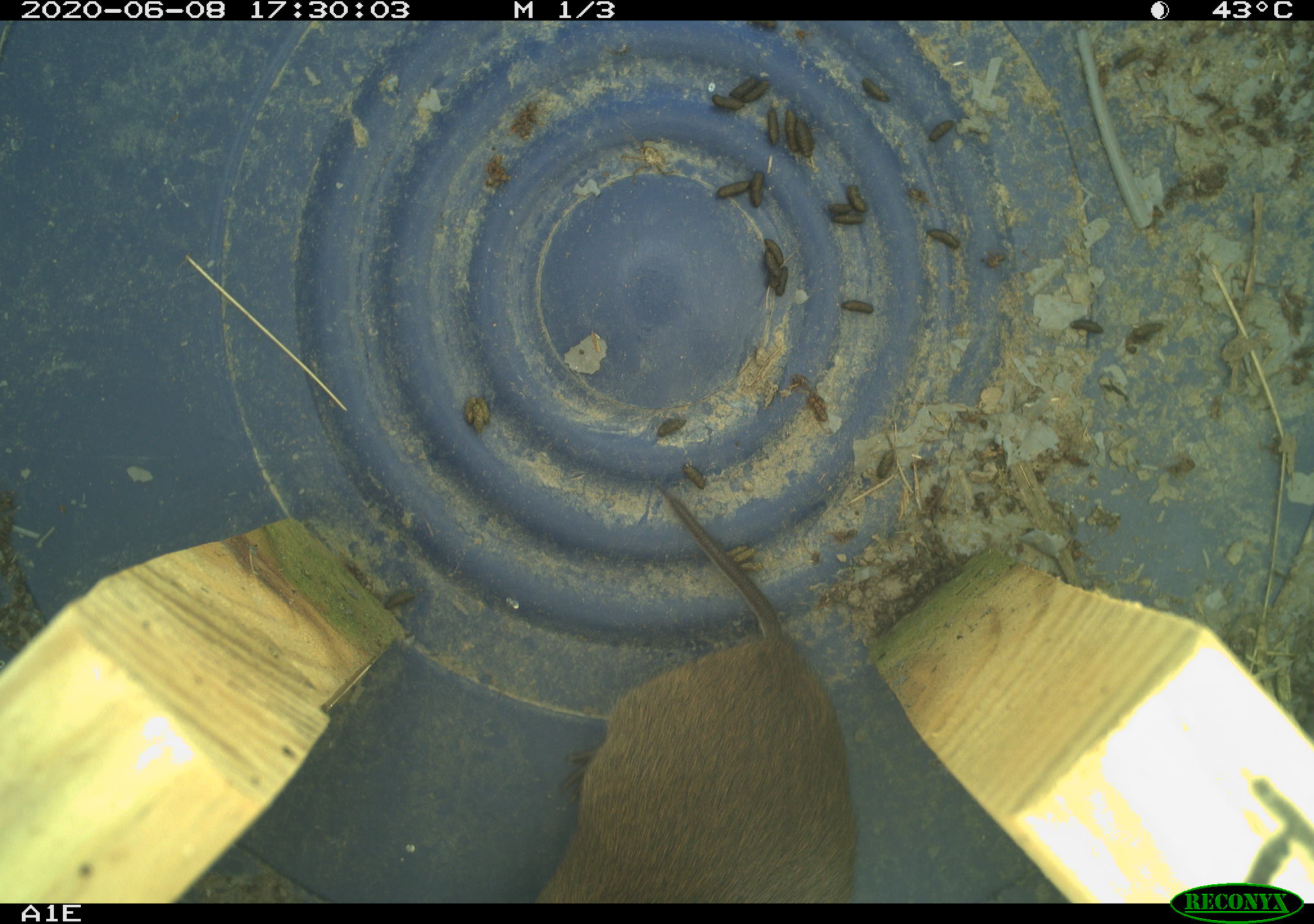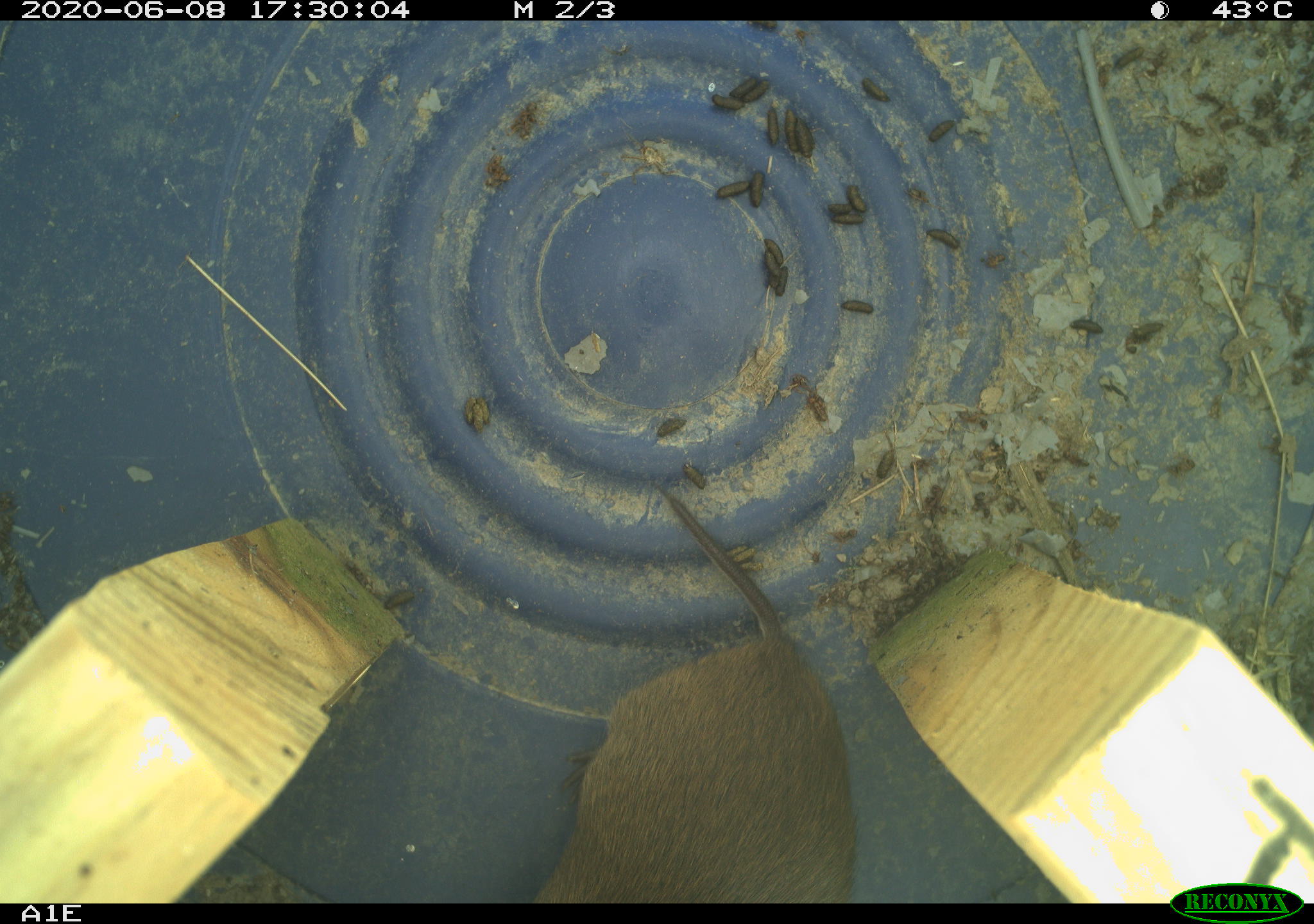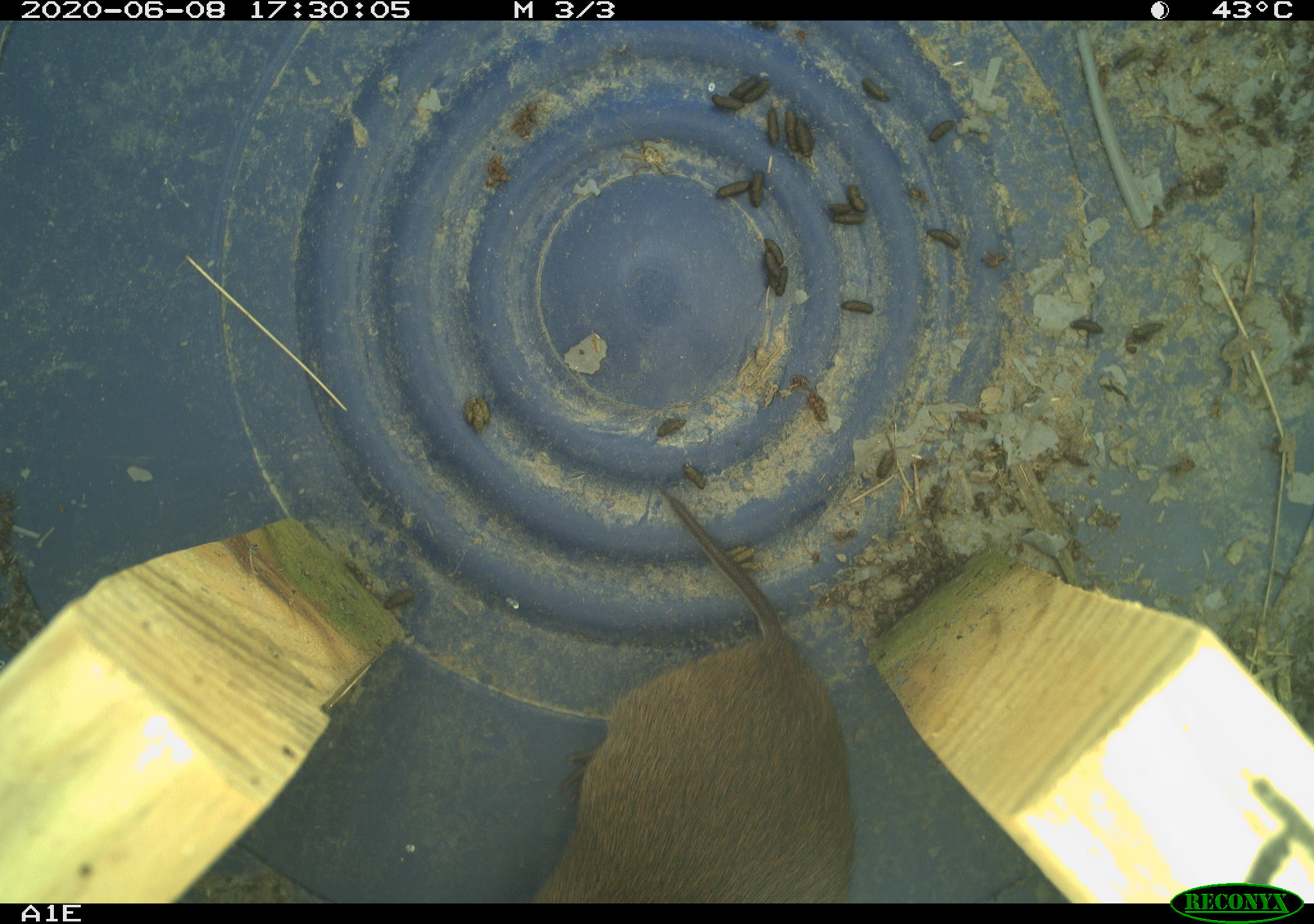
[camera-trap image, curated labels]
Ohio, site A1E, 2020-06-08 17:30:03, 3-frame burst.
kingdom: Animalia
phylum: Chordata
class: Mammalia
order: Rodentia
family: Cricetidae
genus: Microtus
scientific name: Microtus pennsylvanicus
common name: meadow vole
Meadow vole (Microtus pennsylvanicus).